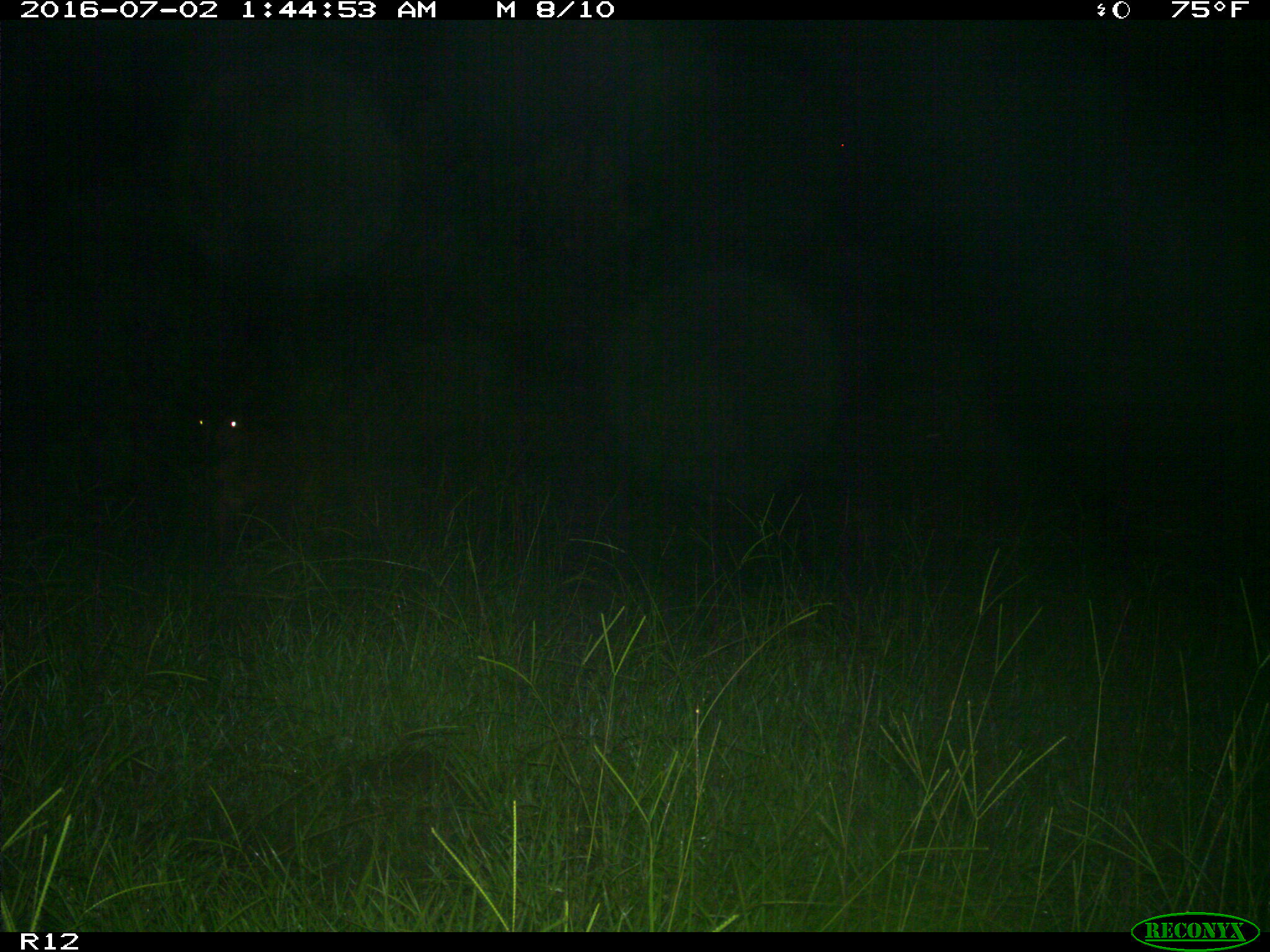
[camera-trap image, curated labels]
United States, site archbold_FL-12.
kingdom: Animalia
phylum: Chordata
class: Mammalia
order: Artiodactyla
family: Bovidae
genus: Bos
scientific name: Bos taurus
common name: domestic cow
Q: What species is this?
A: Bos taurus (domestic cow).